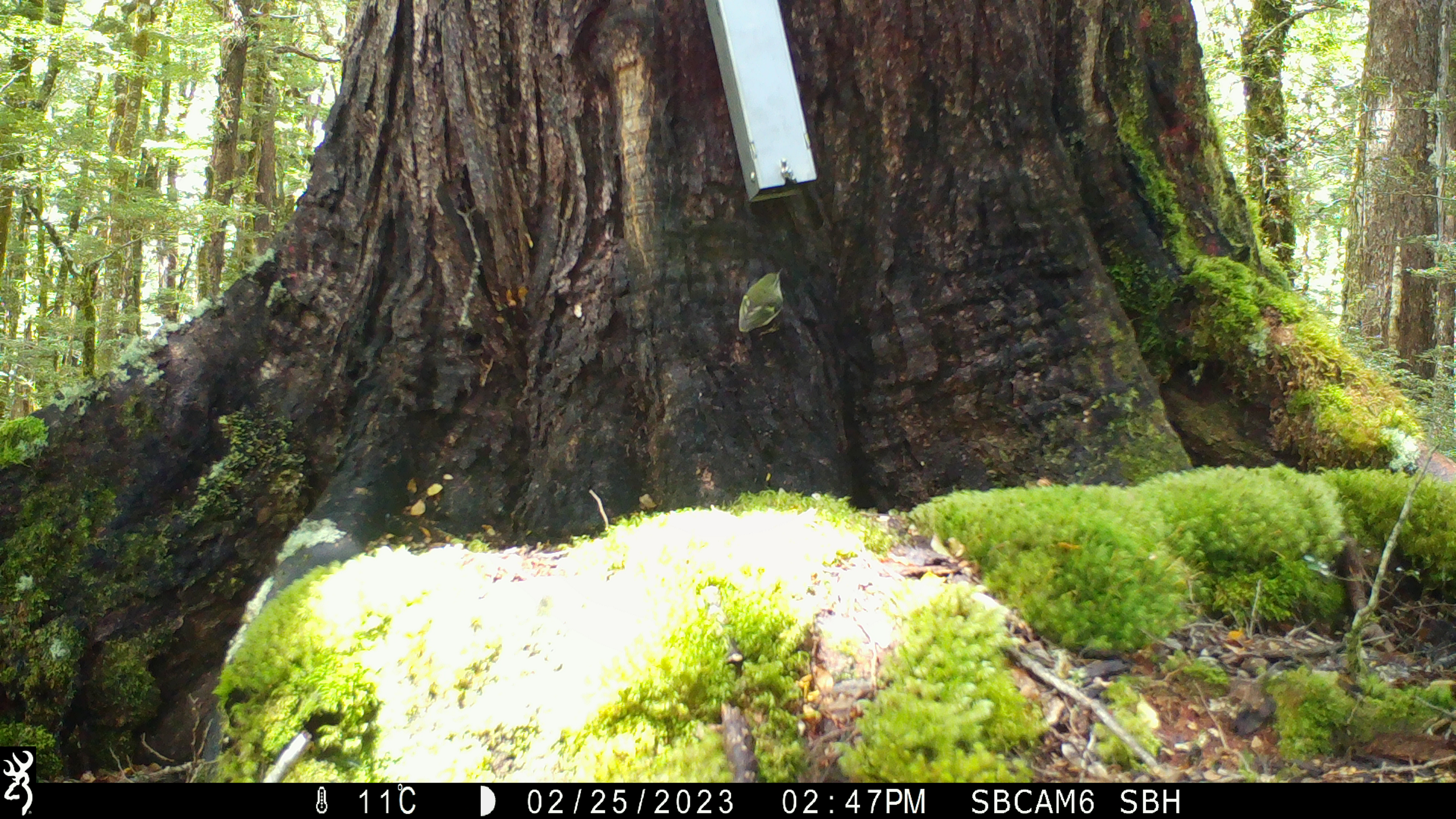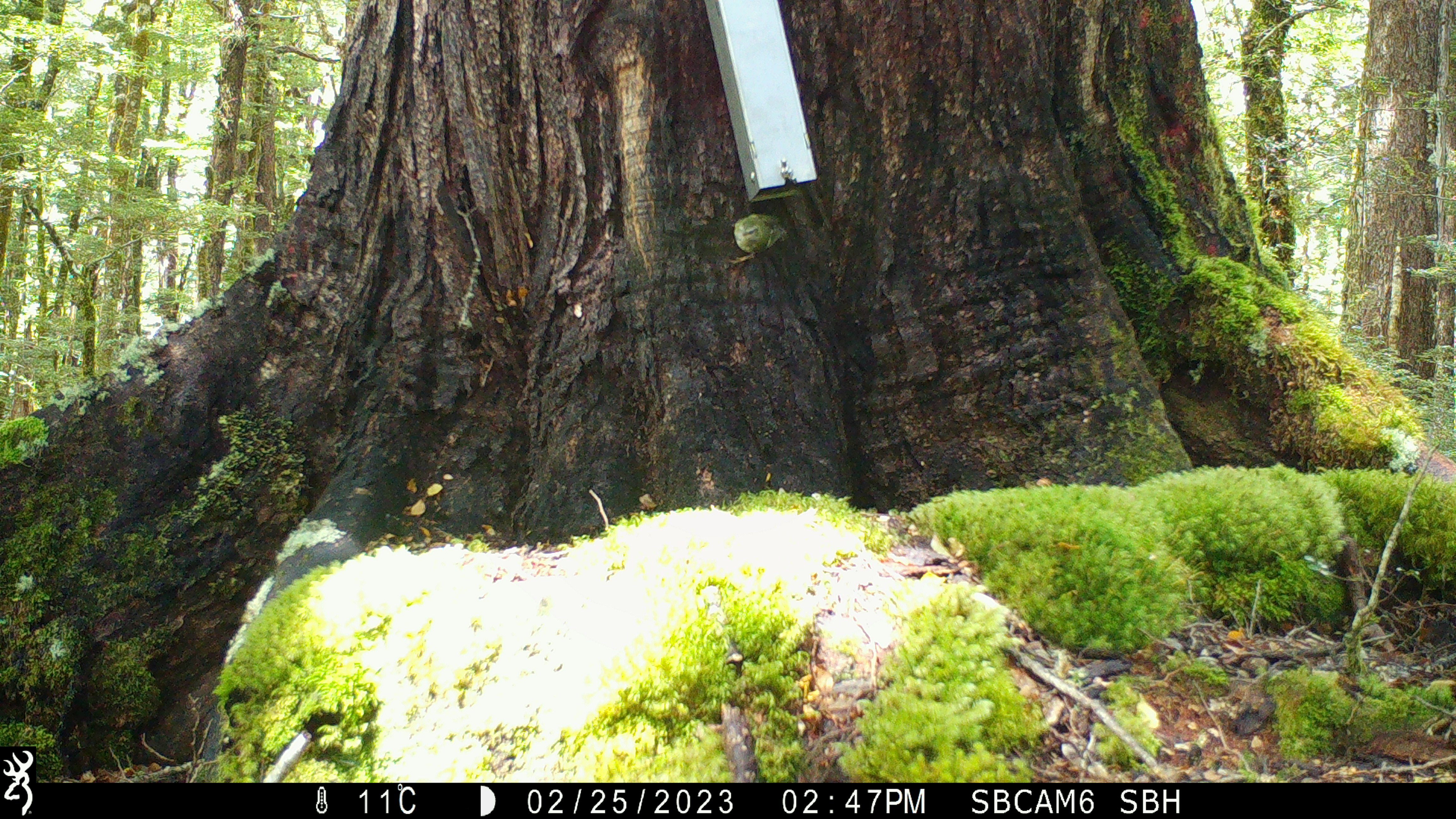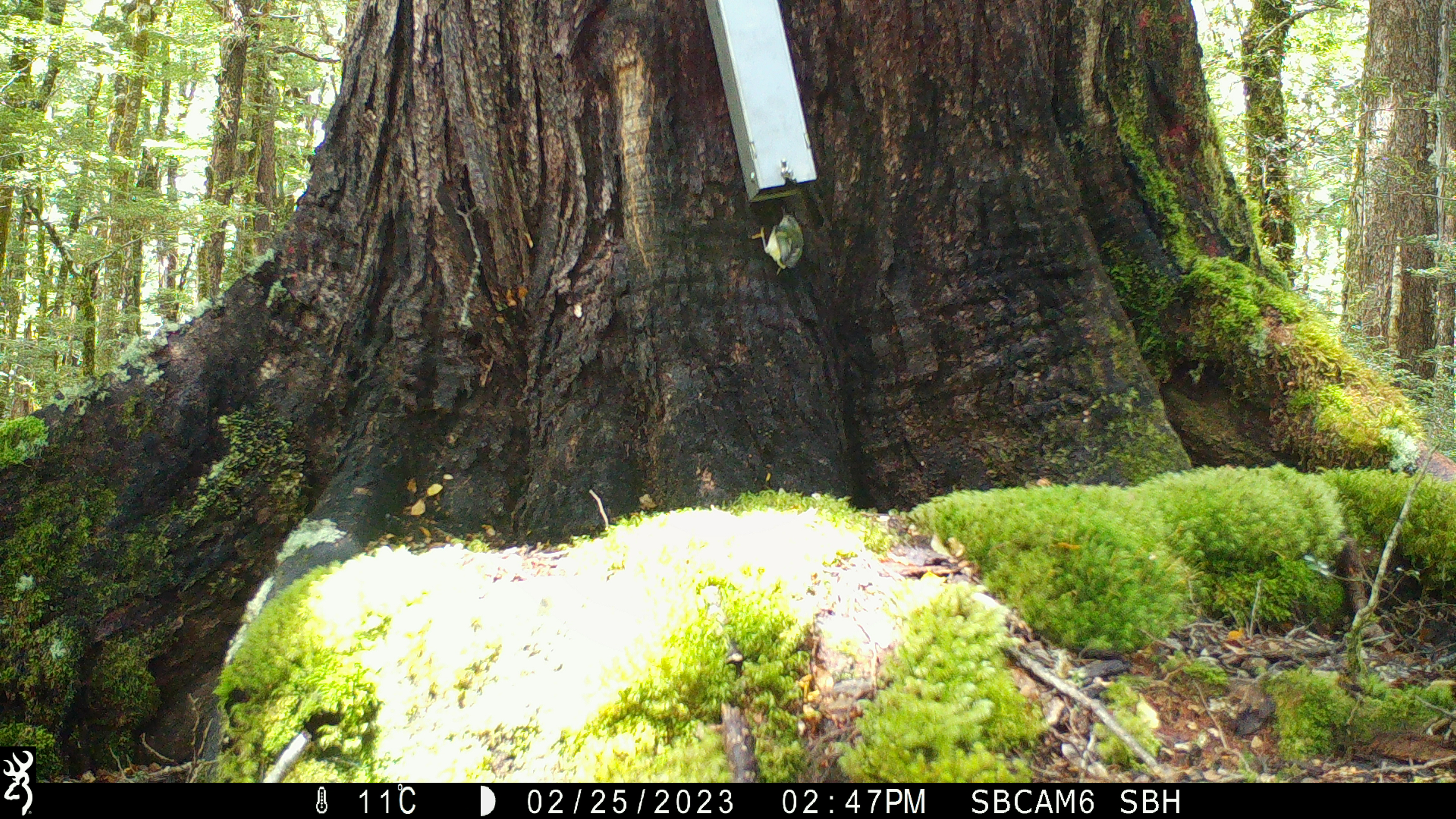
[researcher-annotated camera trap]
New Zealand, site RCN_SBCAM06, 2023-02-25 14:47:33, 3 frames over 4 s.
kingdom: Animalia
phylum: Chordata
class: Aves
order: Passeriformes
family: Acanthisittidae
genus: Acanthisitta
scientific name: Acanthisitta chloris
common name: rifleman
Rifleman (Acanthisitta chloris).